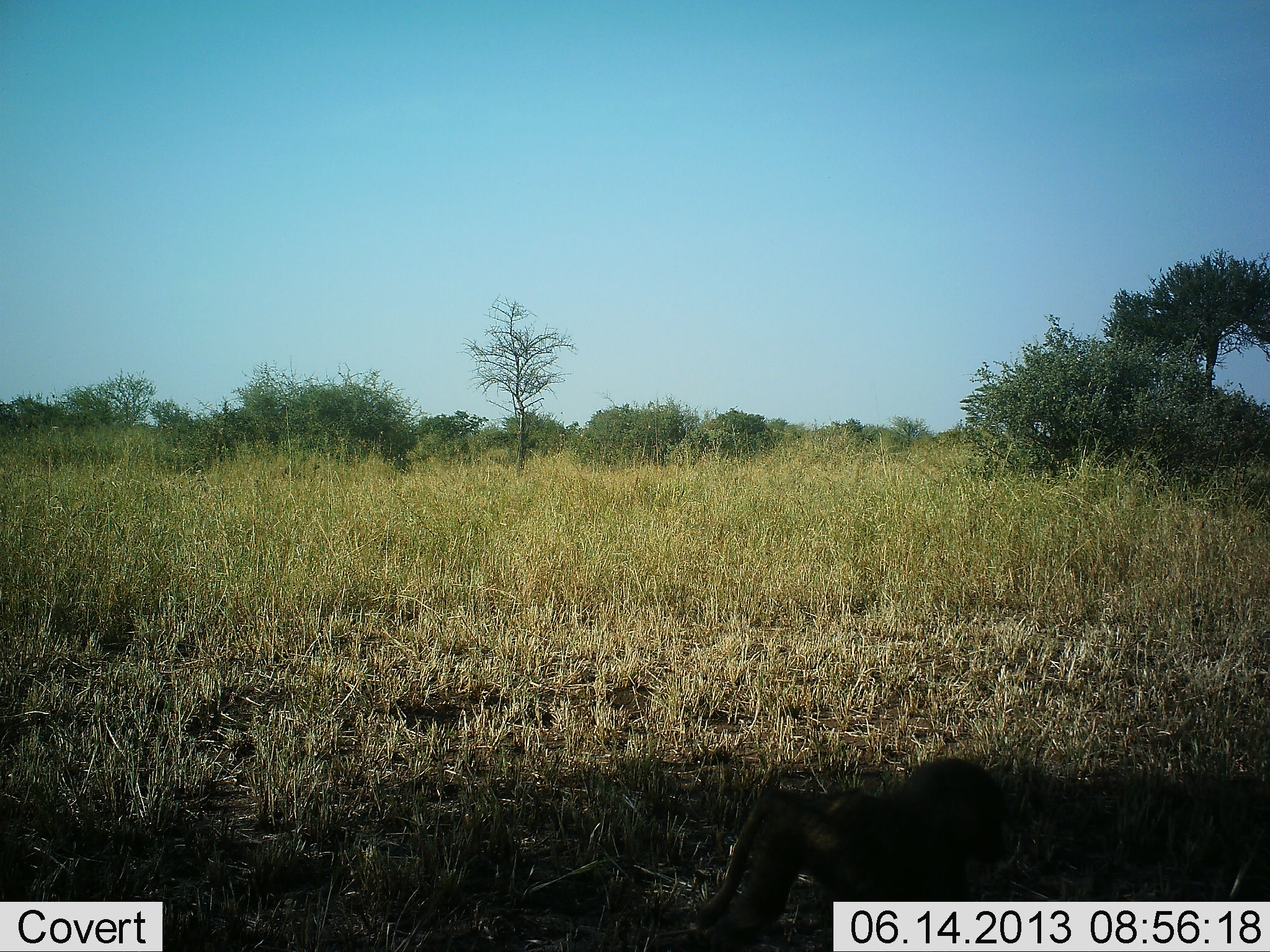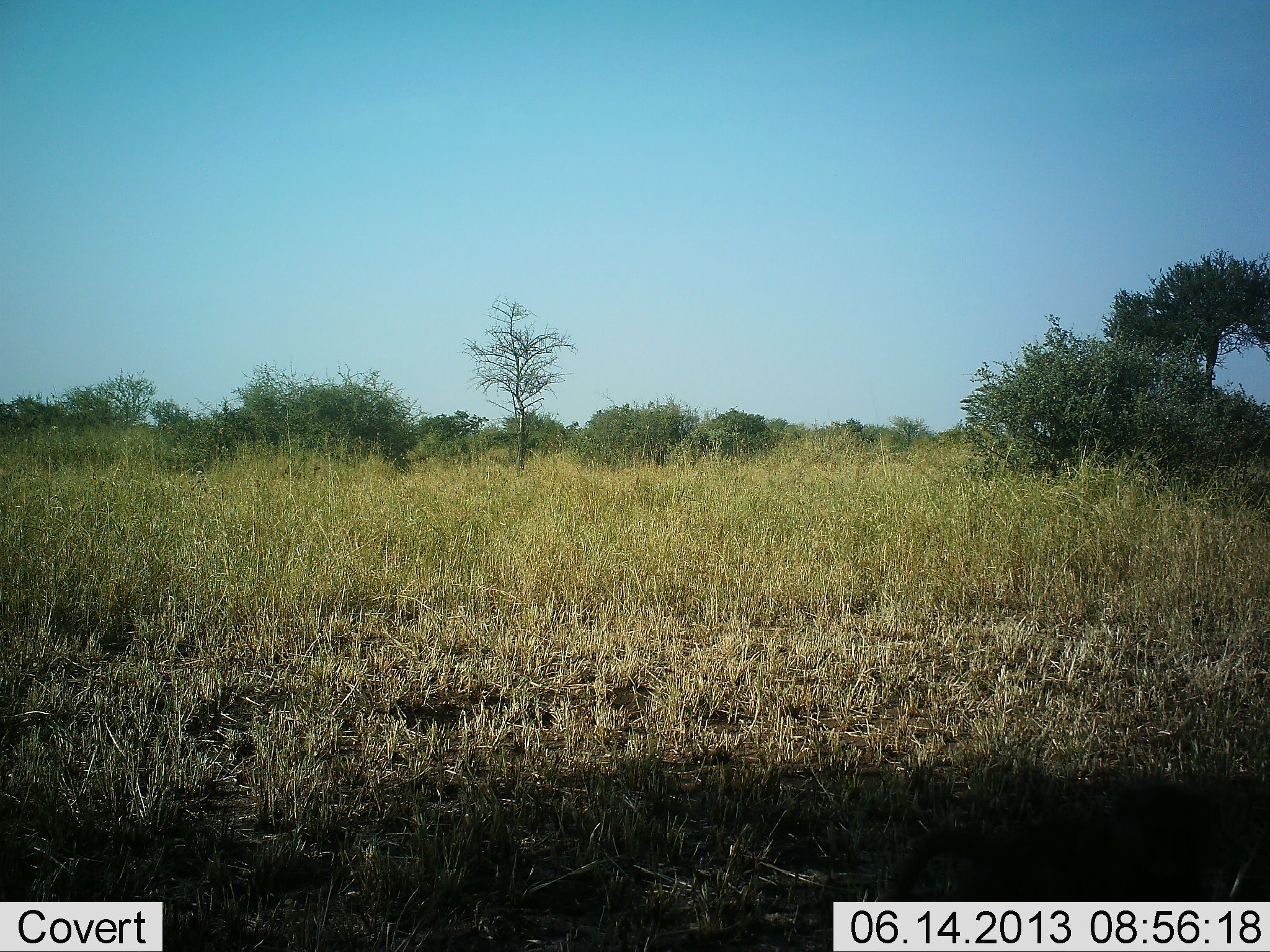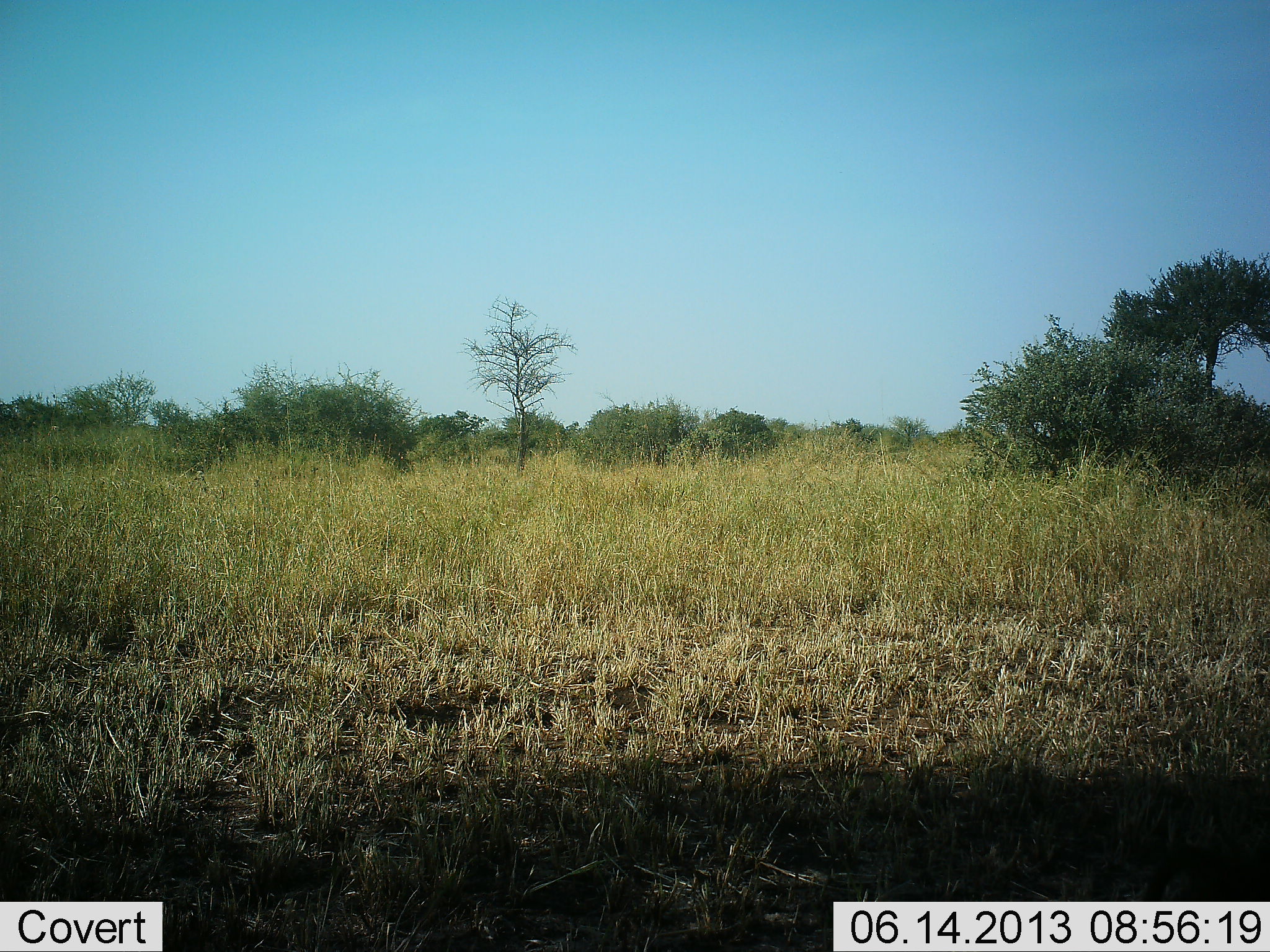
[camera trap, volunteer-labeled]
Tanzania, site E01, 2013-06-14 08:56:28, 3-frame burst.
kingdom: Animalia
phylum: Chordata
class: Mammalia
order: Primates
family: Cercopithecidae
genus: Papio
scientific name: Papio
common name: baboon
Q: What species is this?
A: Baboon (Papio).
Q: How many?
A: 1.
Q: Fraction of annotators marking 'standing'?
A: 0%.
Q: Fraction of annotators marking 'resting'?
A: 0%.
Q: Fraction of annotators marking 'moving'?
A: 100%.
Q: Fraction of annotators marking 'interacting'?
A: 0%.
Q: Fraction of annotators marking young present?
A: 67%.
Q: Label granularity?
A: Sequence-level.